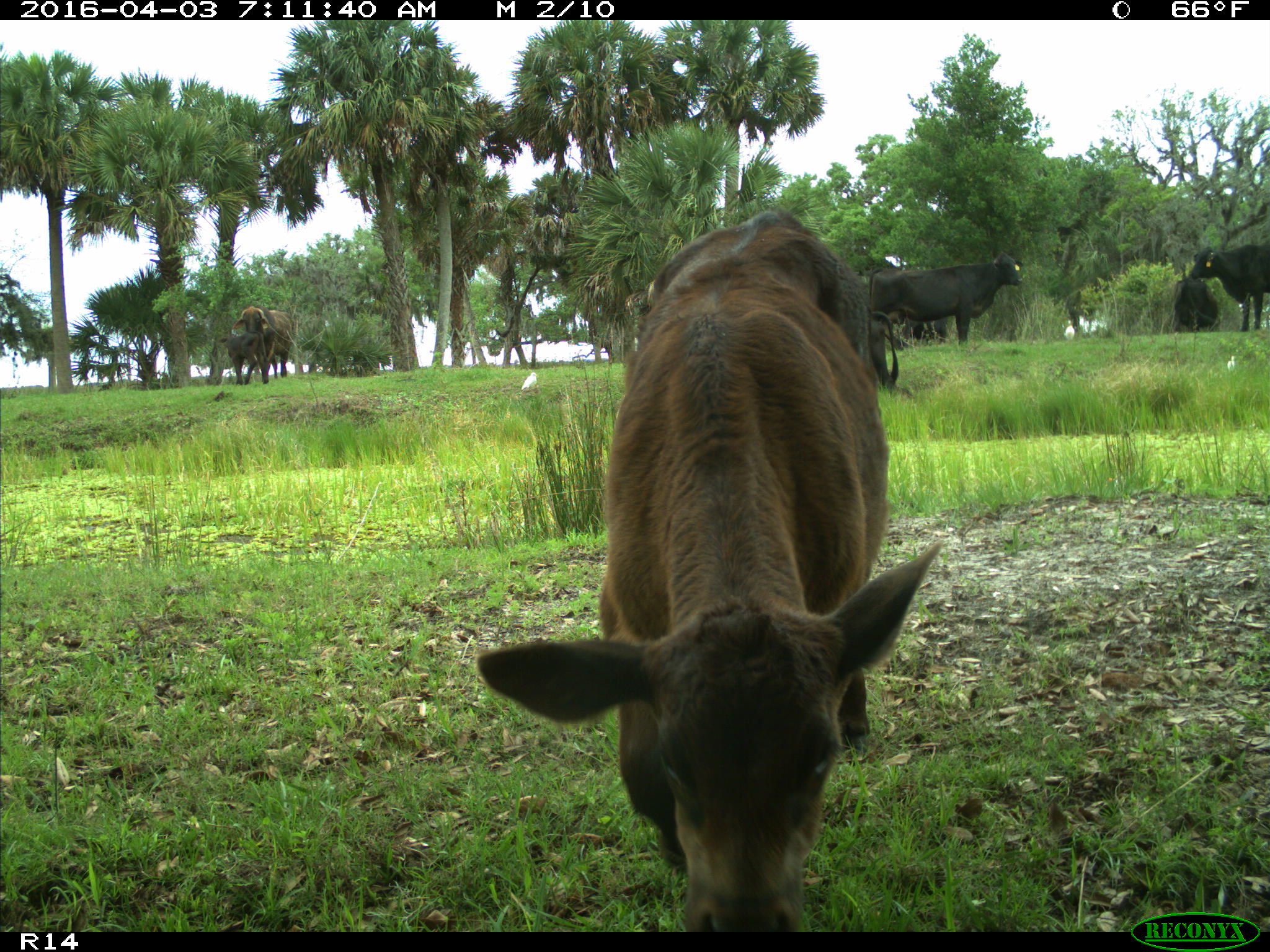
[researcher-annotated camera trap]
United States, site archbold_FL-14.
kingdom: Animalia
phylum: Chordata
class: Mammalia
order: Artiodactyla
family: Bovidae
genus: Bos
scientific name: Bos taurus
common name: domestic cow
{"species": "Bos taurus (domestic cow)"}